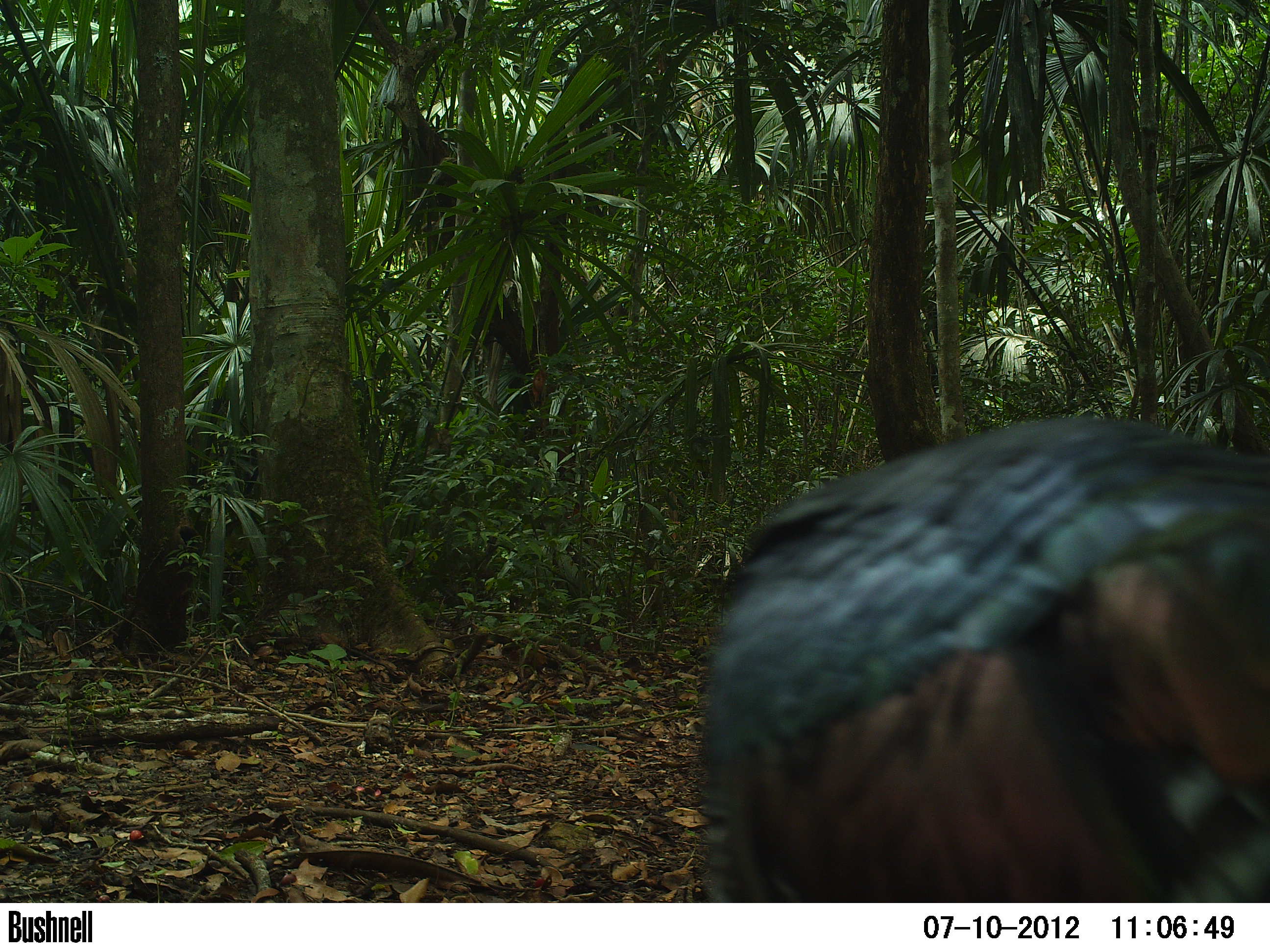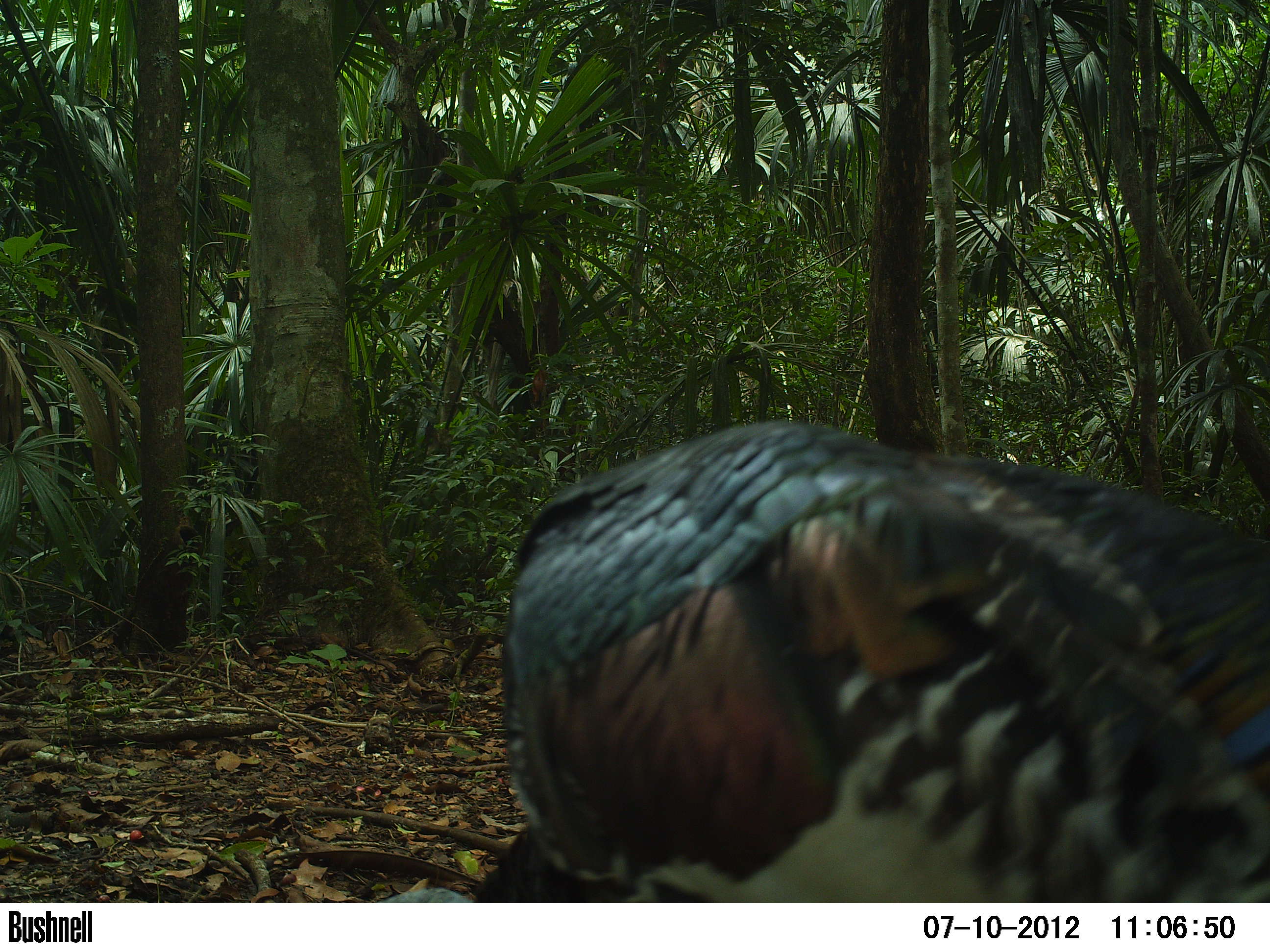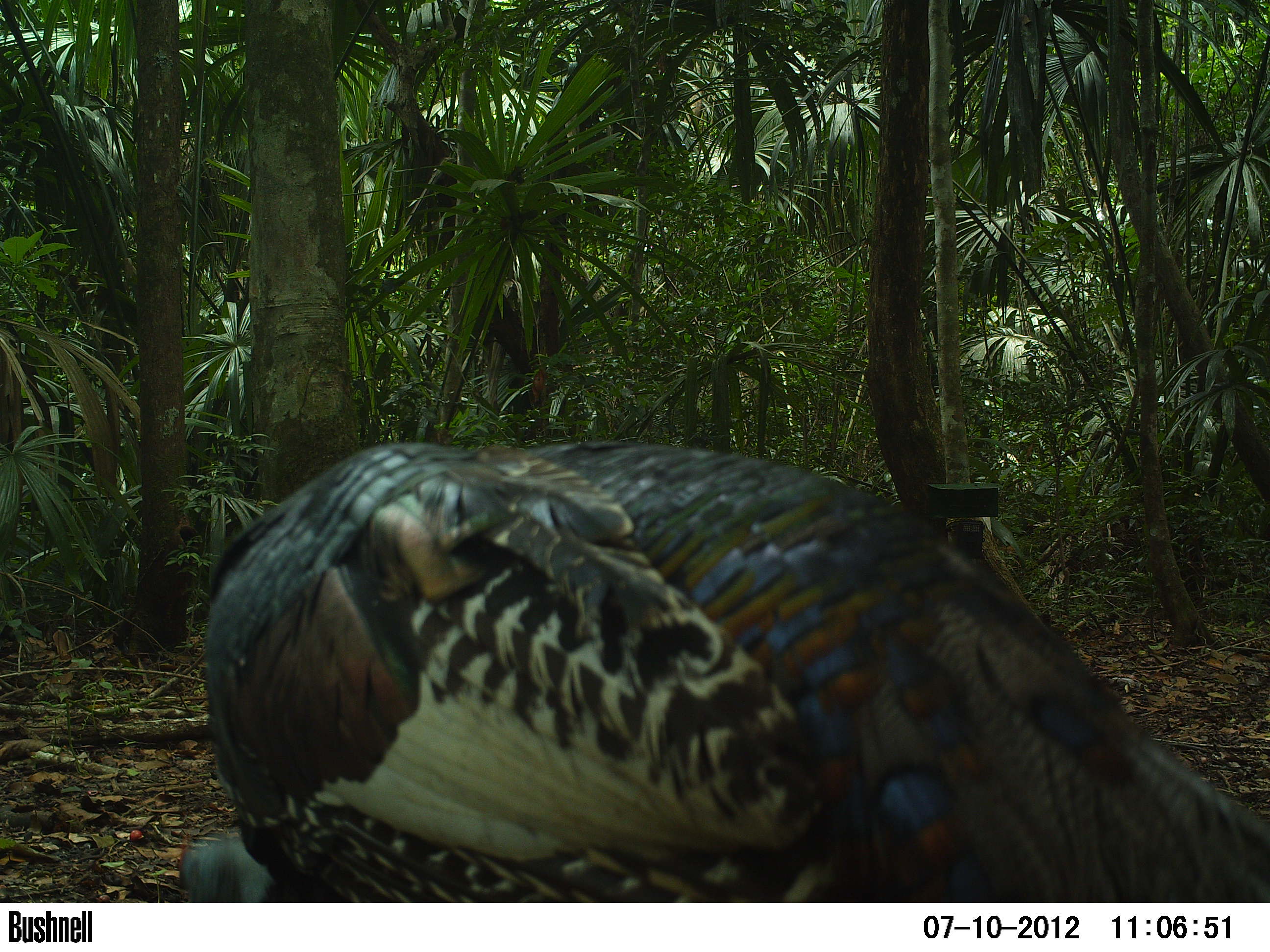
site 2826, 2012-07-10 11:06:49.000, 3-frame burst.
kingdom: Animalia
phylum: Chordata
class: Aves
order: Galliformes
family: Phasianidae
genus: Meleagris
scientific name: Meleagris ocellata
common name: ocellated turkey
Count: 1.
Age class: adult.